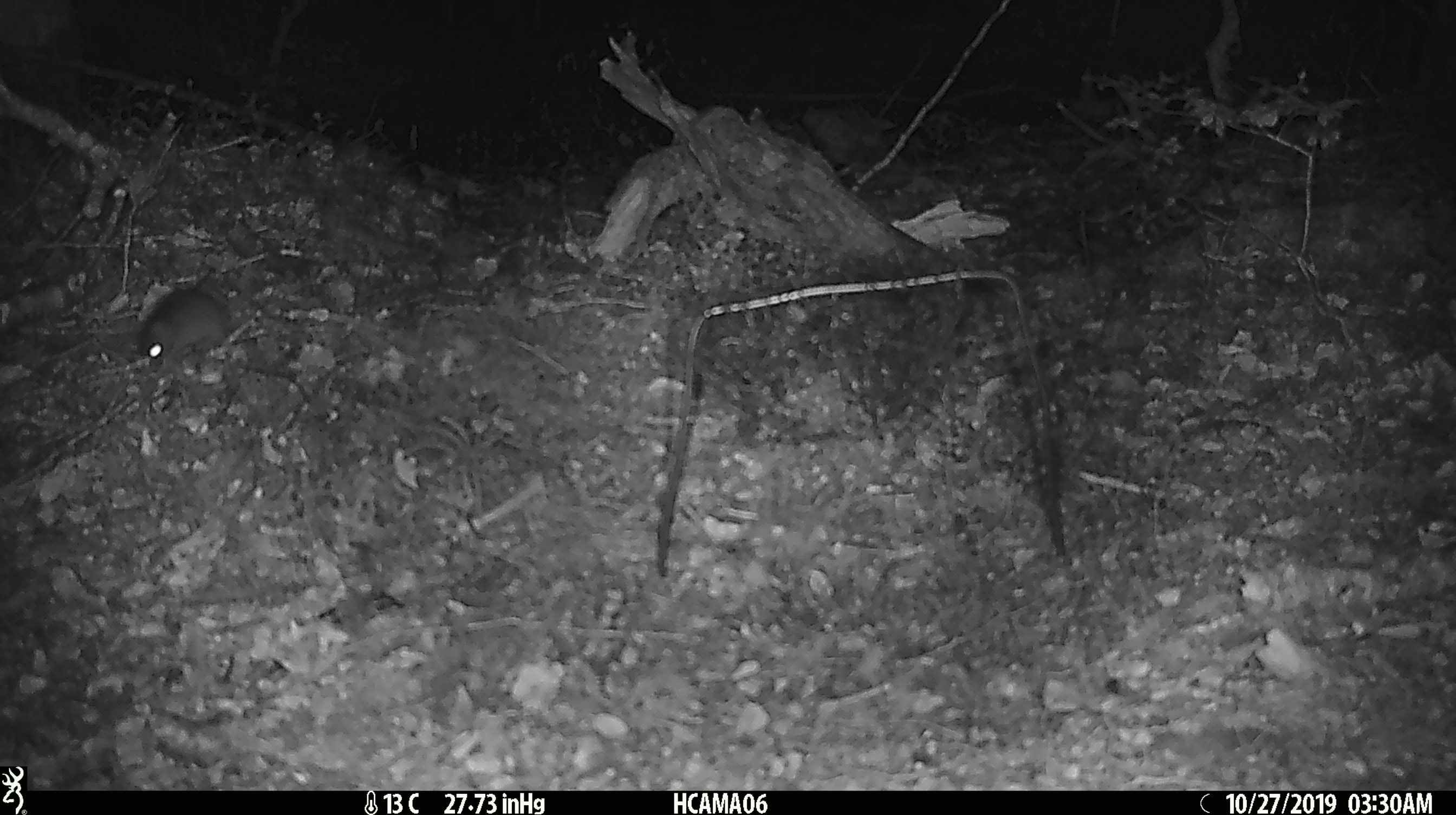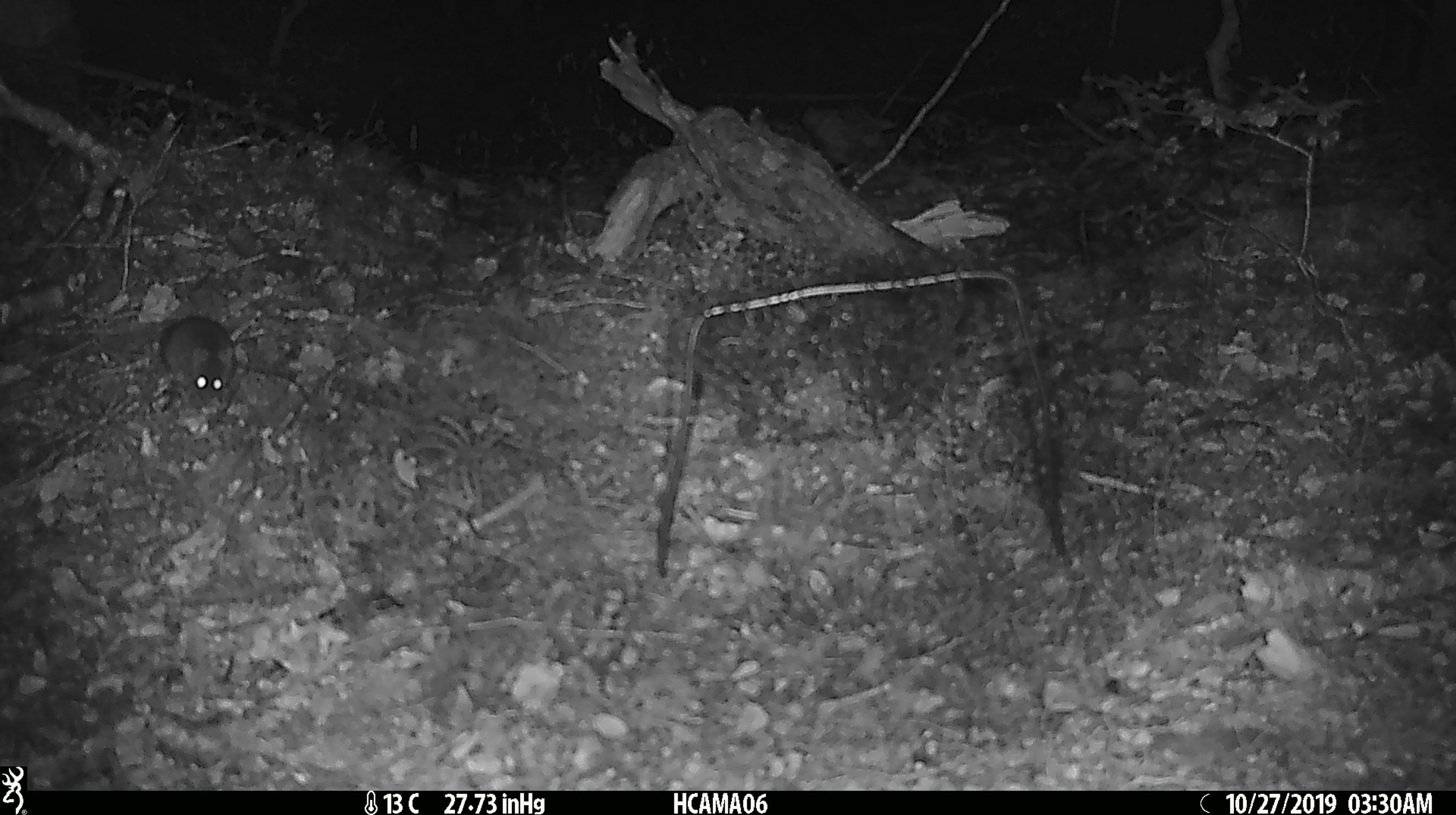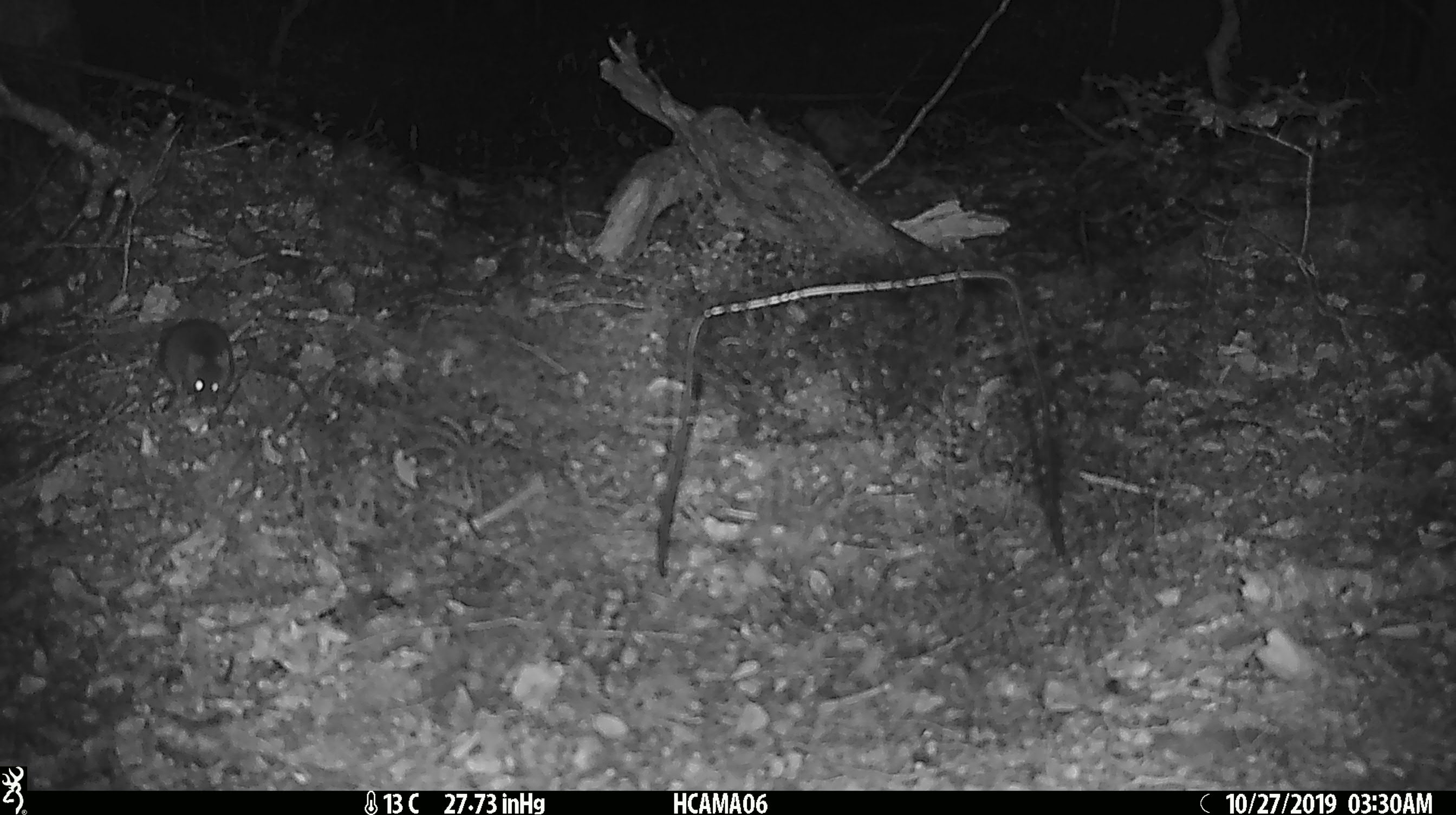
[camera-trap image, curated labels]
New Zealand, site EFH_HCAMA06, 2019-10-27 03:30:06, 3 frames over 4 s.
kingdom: Animalia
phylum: Chordata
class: Mammalia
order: Rodentia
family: Muridae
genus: Mus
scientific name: Mus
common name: mouse